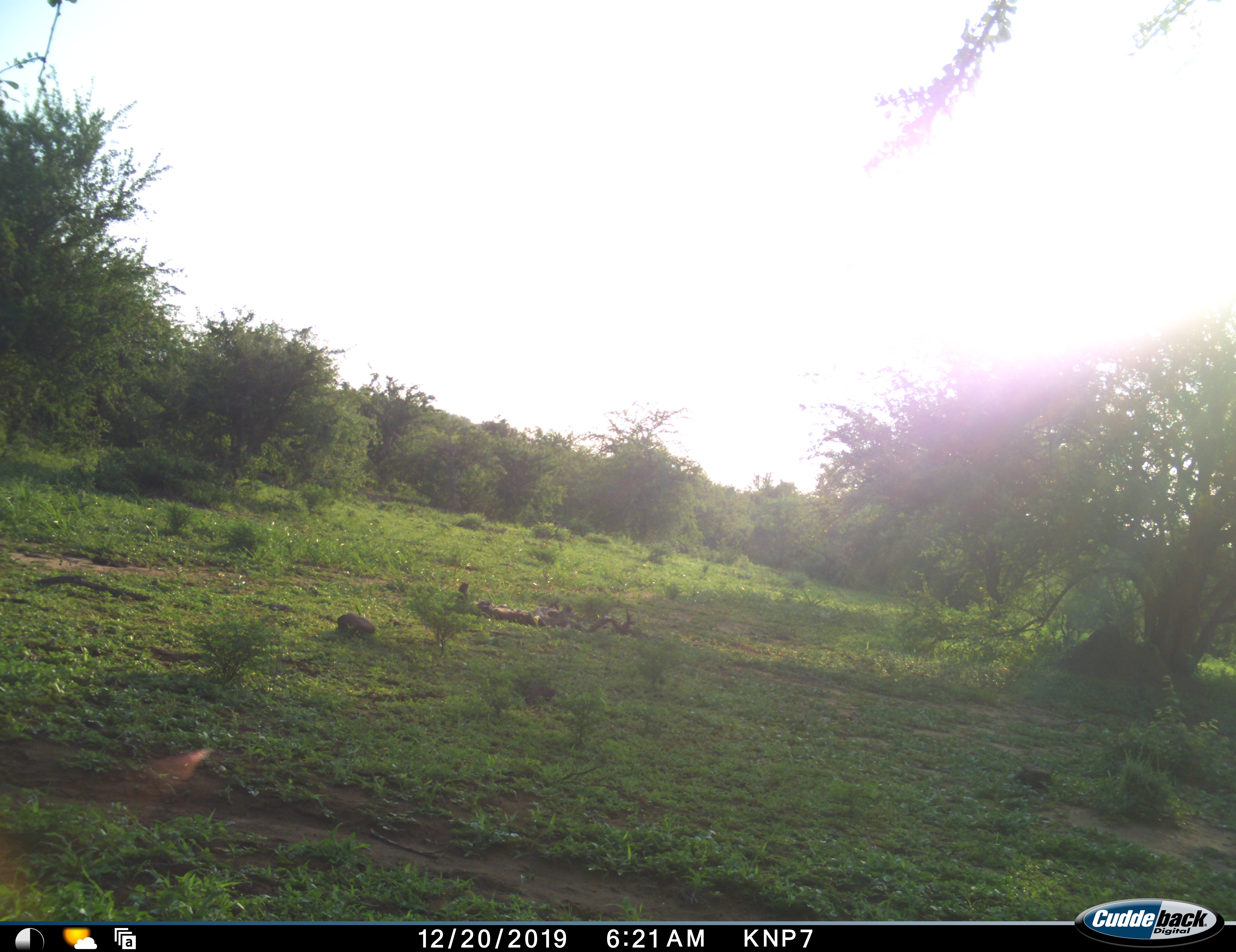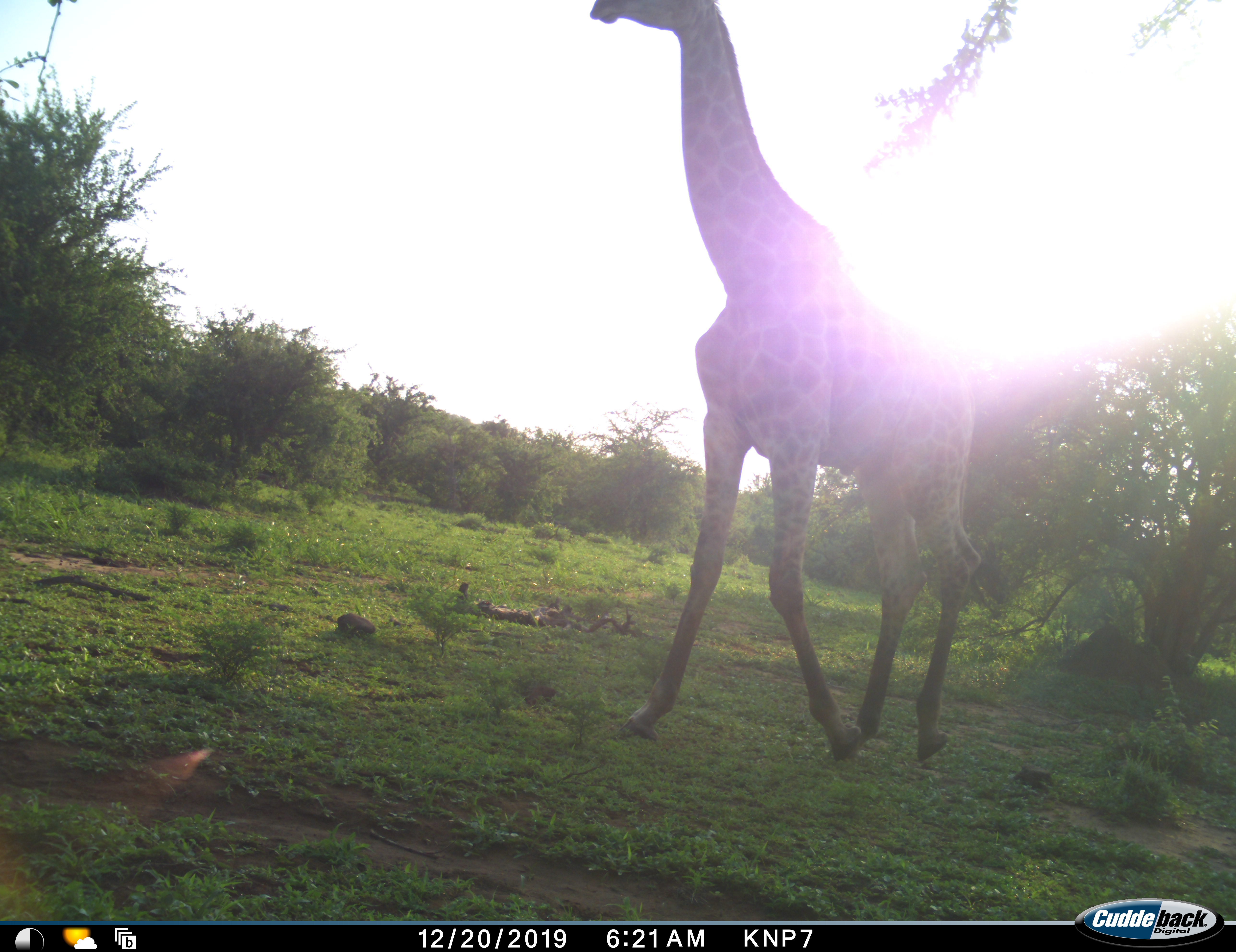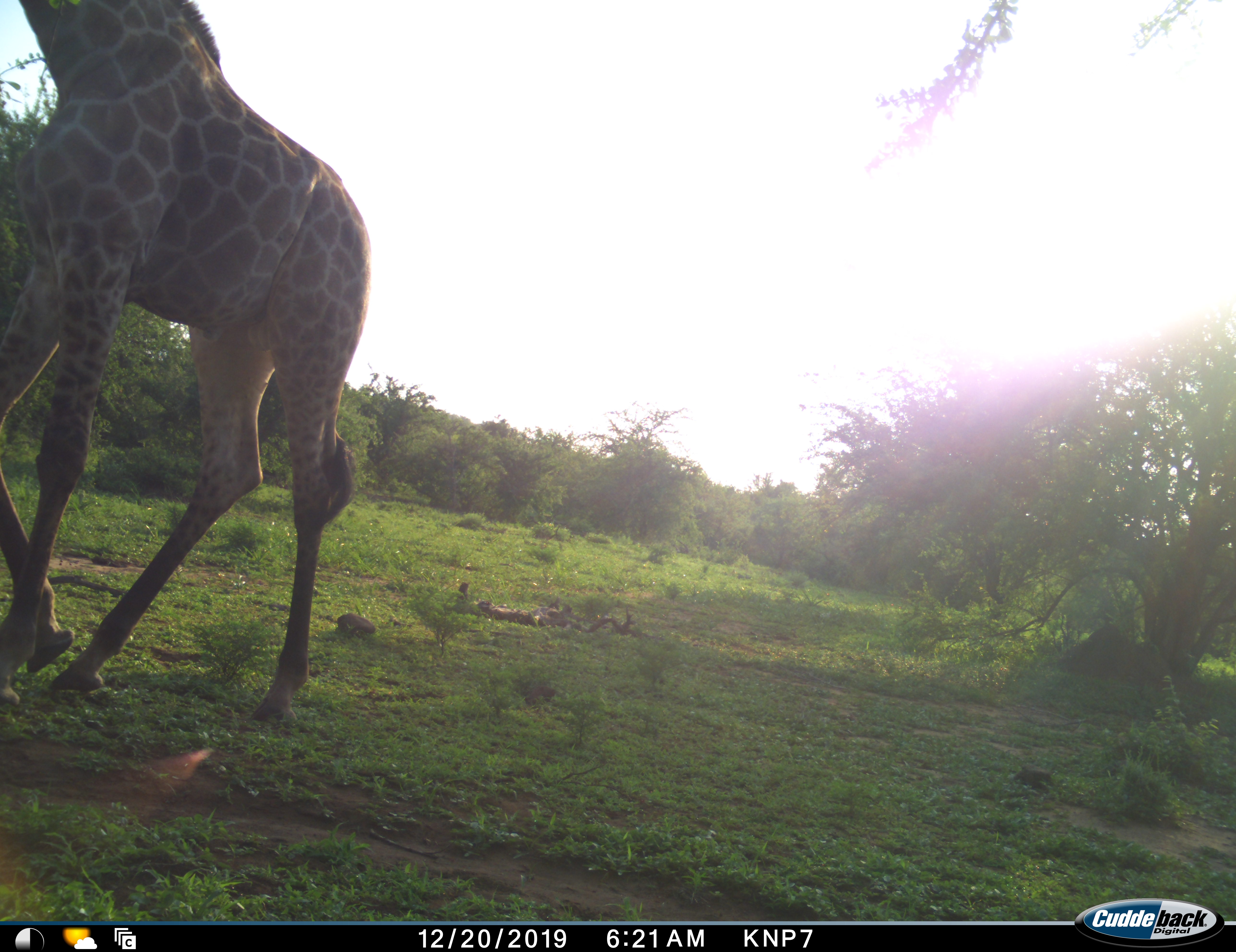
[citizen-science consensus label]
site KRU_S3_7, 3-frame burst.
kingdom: Animalia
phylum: Chordata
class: Mammalia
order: Artiodactyla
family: Giraffidae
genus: Giraffa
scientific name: Giraffa camelopardalis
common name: giraffe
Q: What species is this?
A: Giraffe (Giraffa camelopardalis).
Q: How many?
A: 1.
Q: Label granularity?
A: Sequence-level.